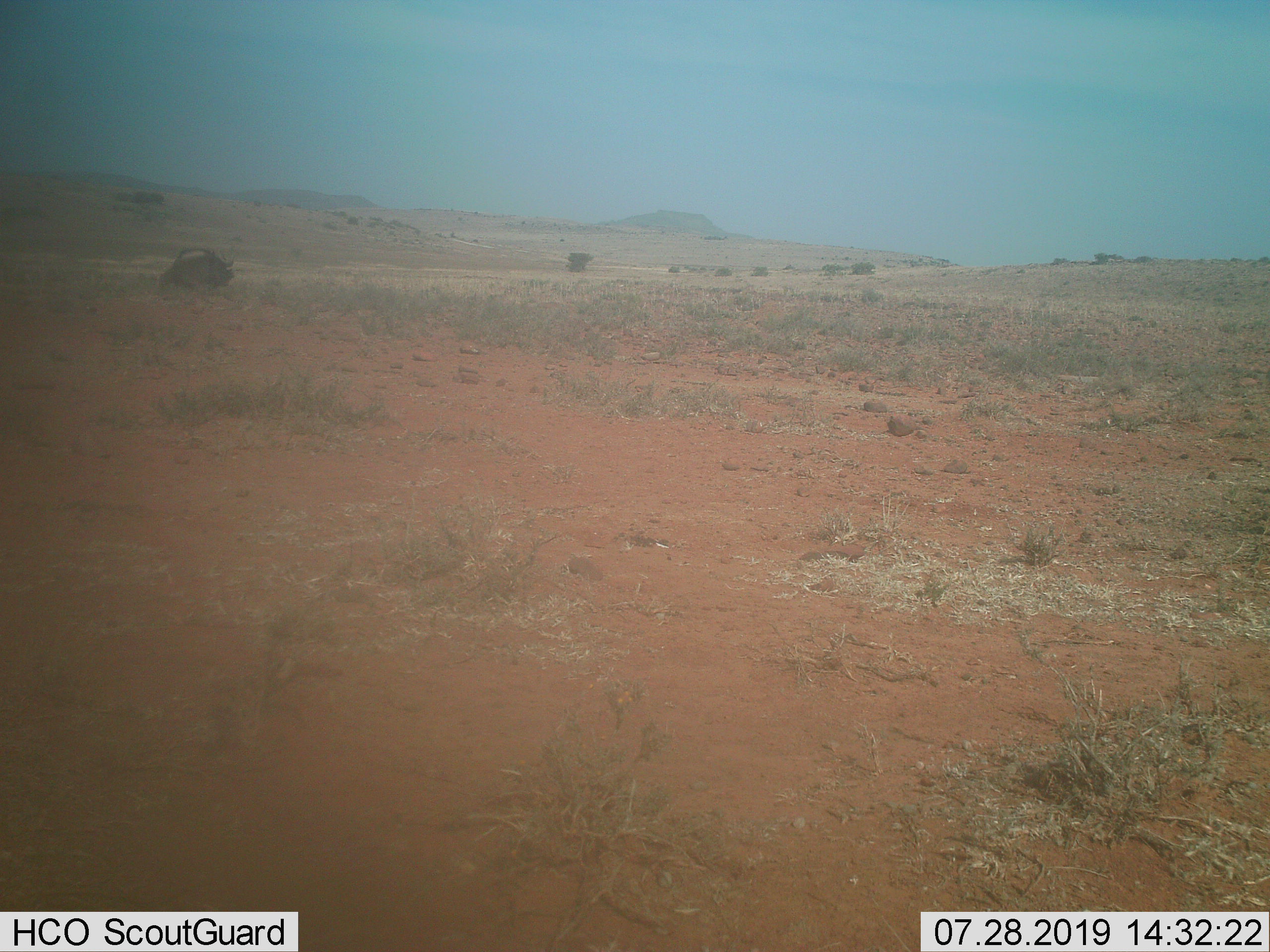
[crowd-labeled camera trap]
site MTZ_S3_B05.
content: unidentified animal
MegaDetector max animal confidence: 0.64